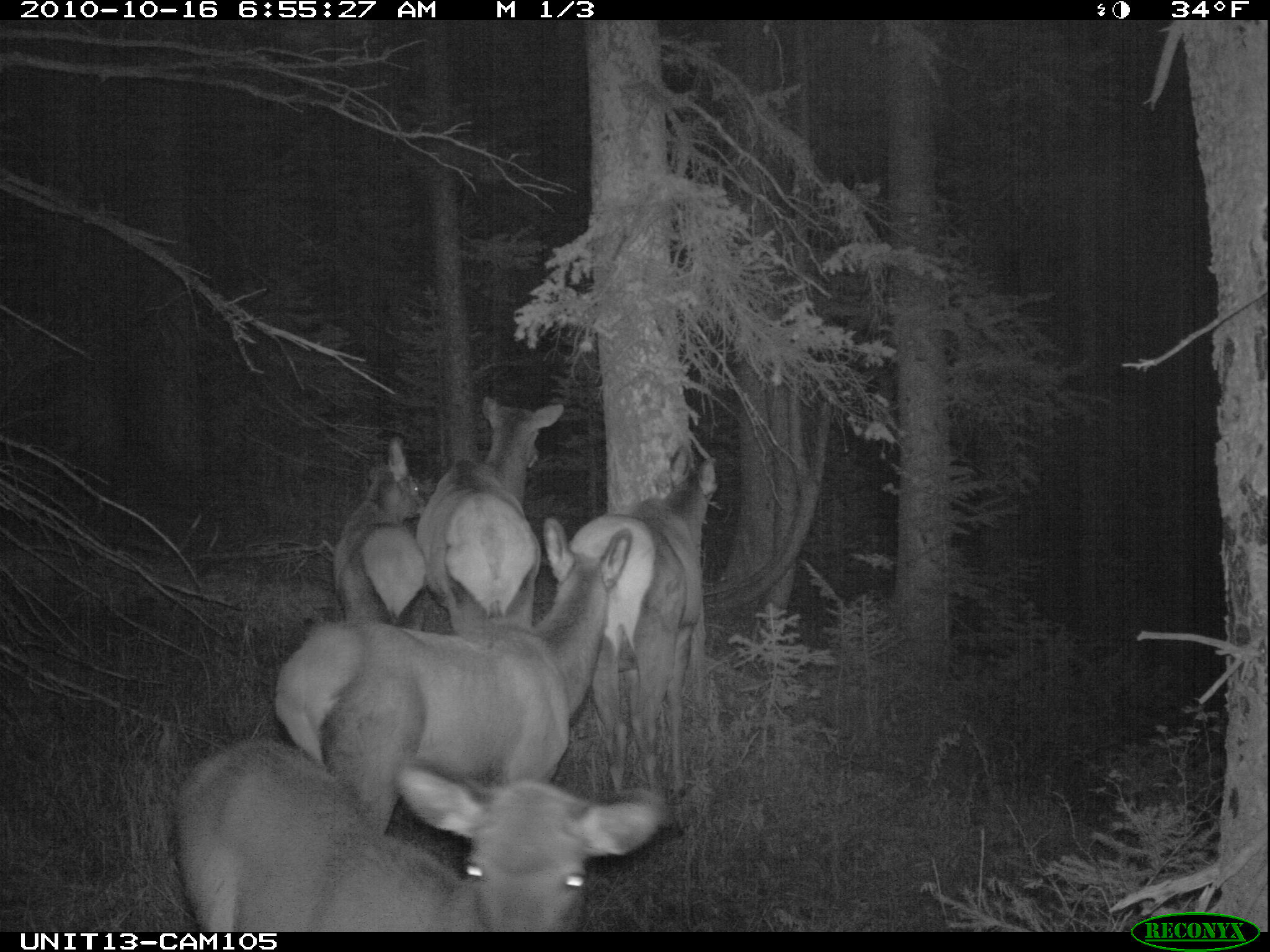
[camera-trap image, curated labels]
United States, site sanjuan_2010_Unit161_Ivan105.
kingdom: Animalia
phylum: Chordata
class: Mammalia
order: Artiodactyla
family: Cervidae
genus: Cervus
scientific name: Cervus elaphus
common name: red deer